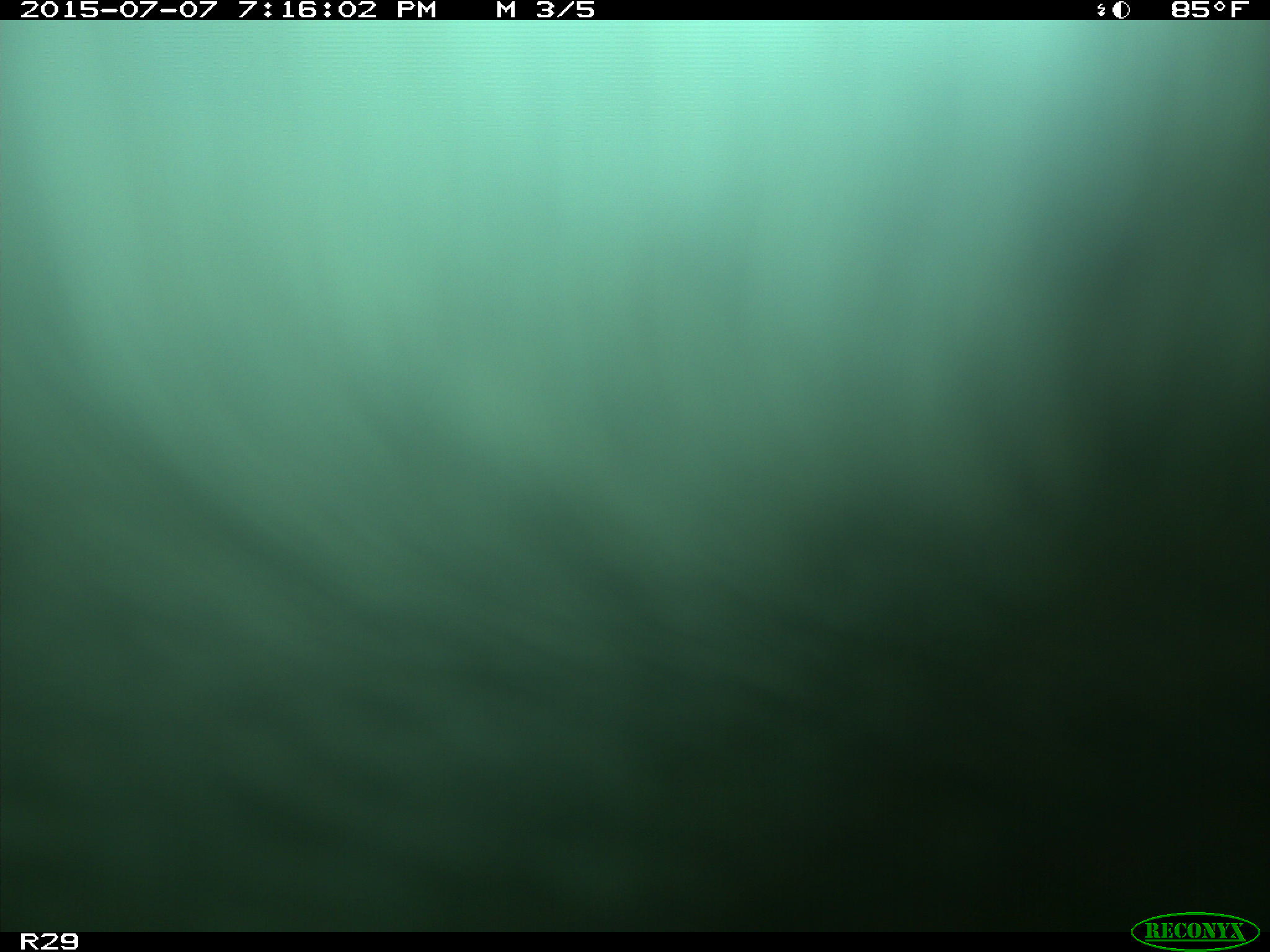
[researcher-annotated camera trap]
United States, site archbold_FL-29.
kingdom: Animalia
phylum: Chordata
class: Mammalia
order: Artiodactyla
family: Bovidae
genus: Bos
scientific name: Bos taurus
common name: domestic cow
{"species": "Bos taurus (domestic cow)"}